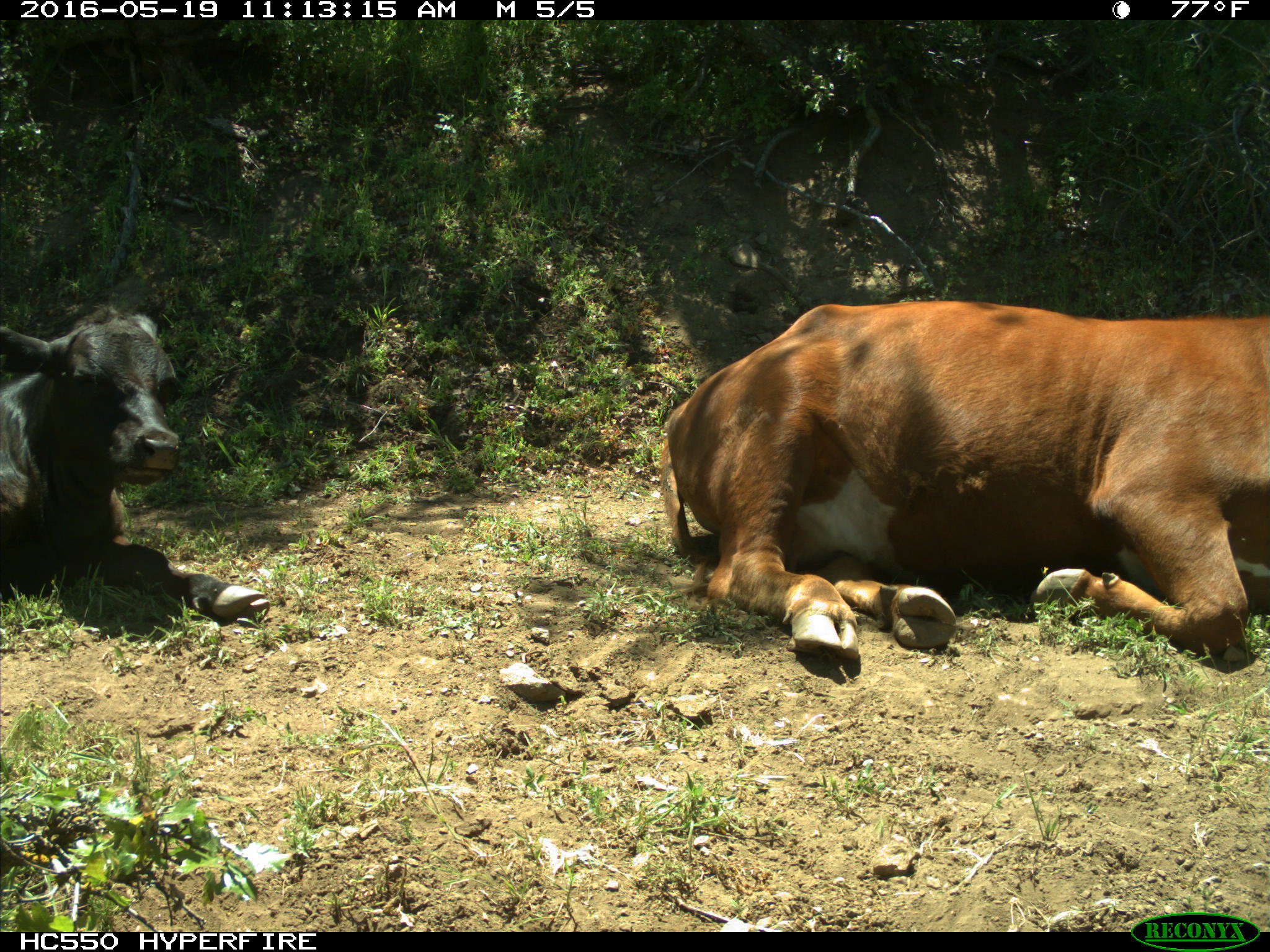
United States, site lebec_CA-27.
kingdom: Animalia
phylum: Chordata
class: Mammalia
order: Artiodactyla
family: Bovidae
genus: Bos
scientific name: Bos taurus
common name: domestic cow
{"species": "Bos taurus (domestic cow)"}